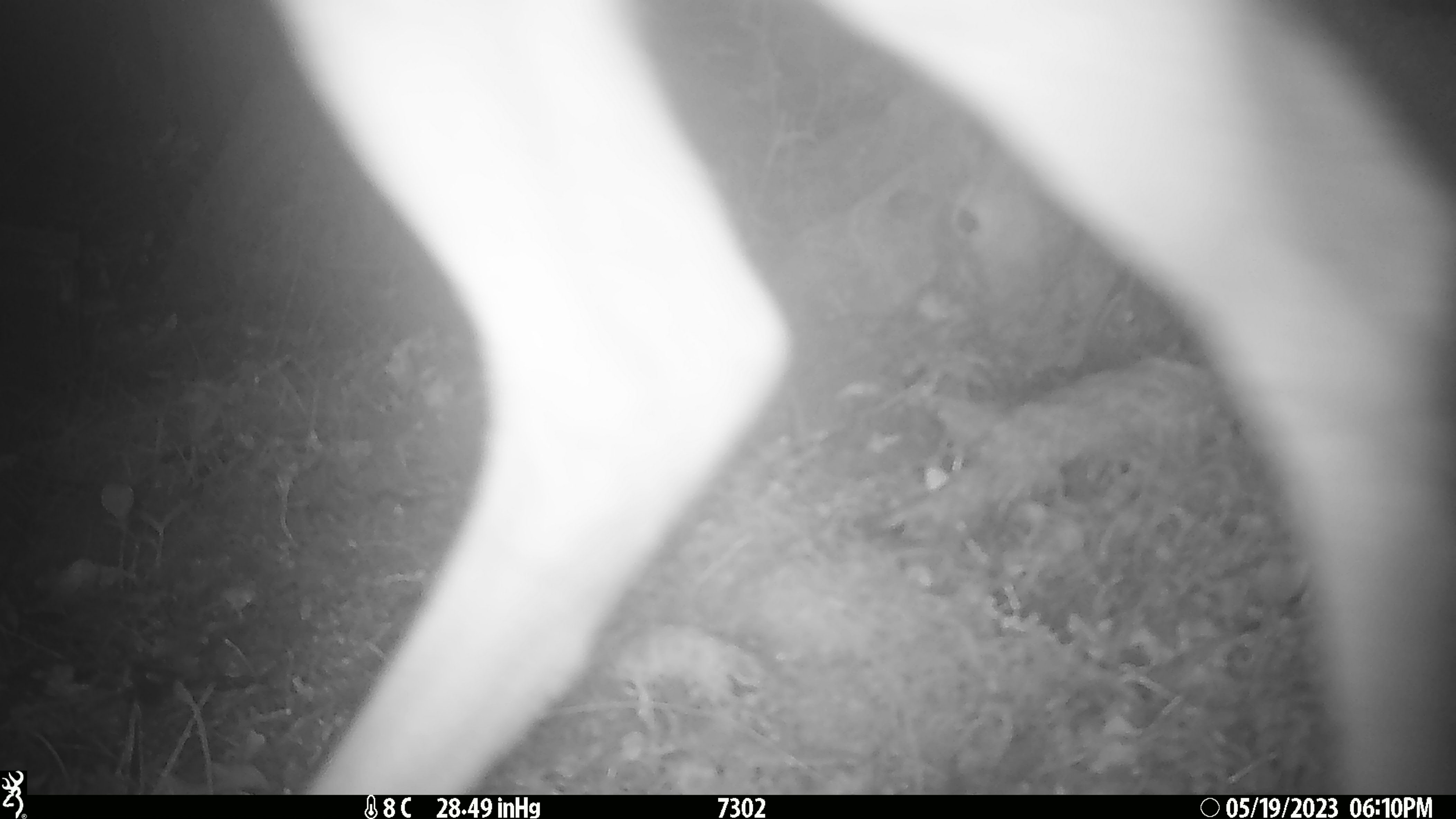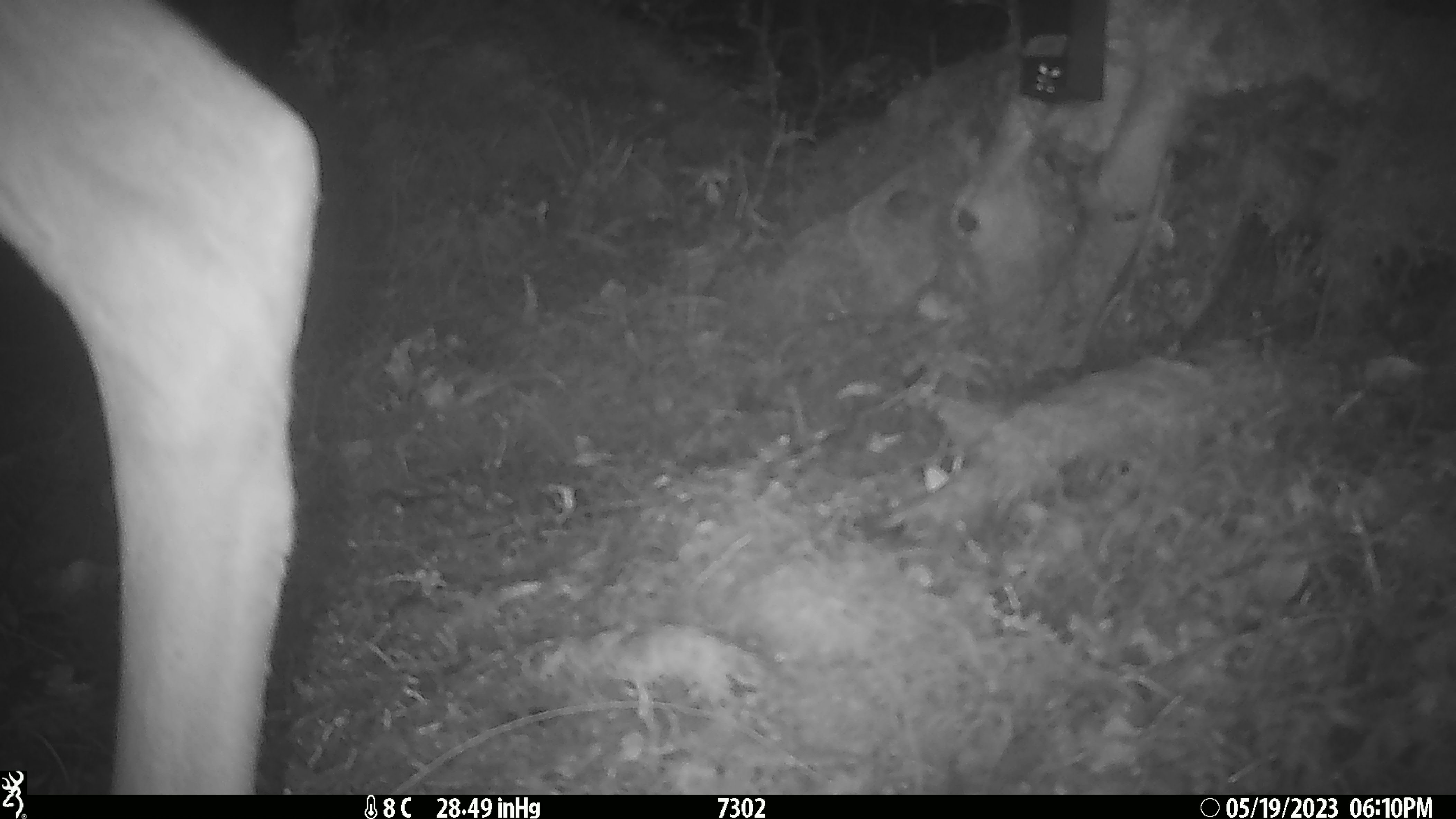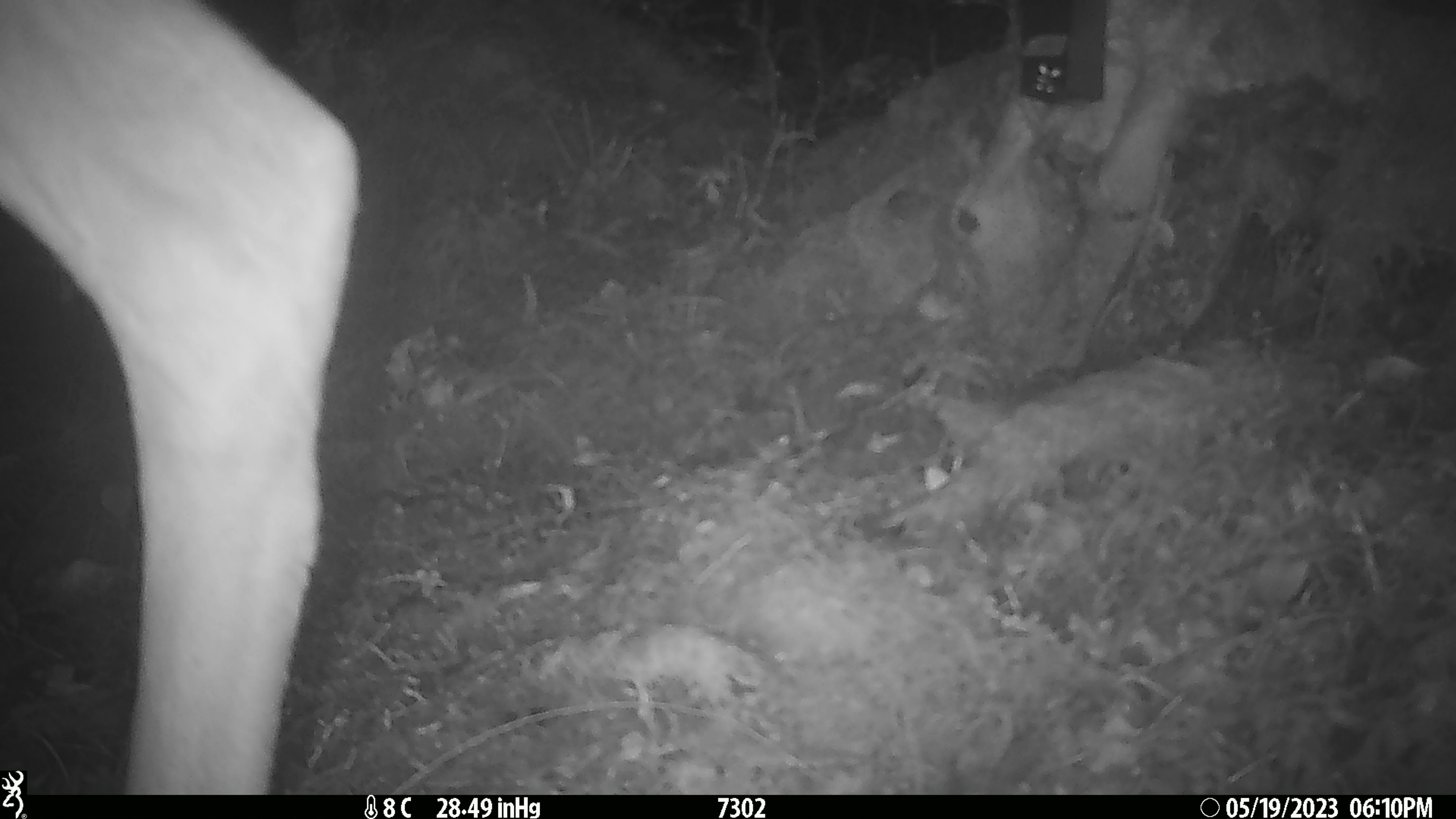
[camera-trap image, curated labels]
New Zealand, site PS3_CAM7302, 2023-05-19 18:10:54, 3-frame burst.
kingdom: Animalia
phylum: Chordata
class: Mammalia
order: Artiodactyla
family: Cervidae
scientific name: Cervidae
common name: deer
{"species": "deer (Cervidae)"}